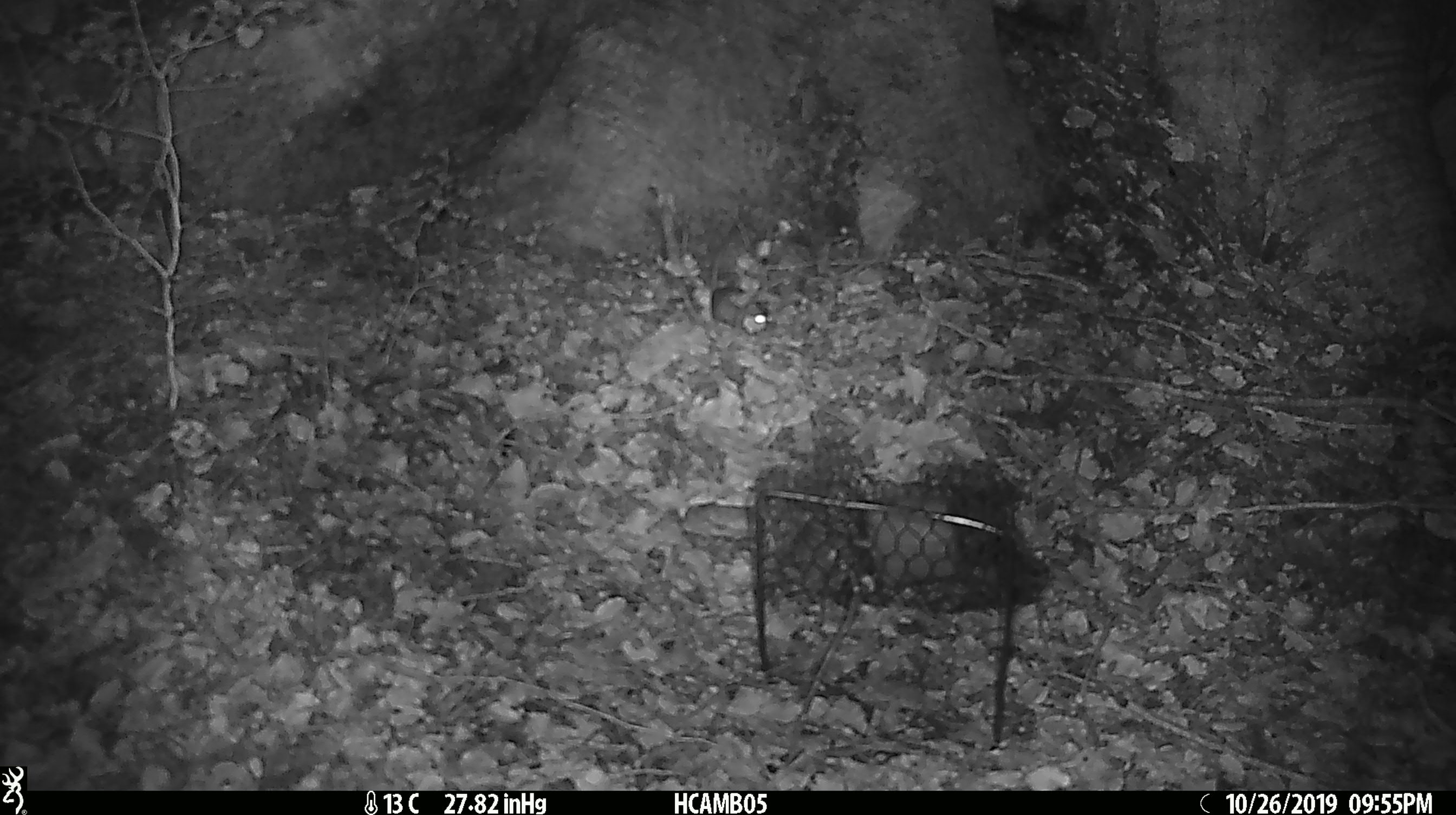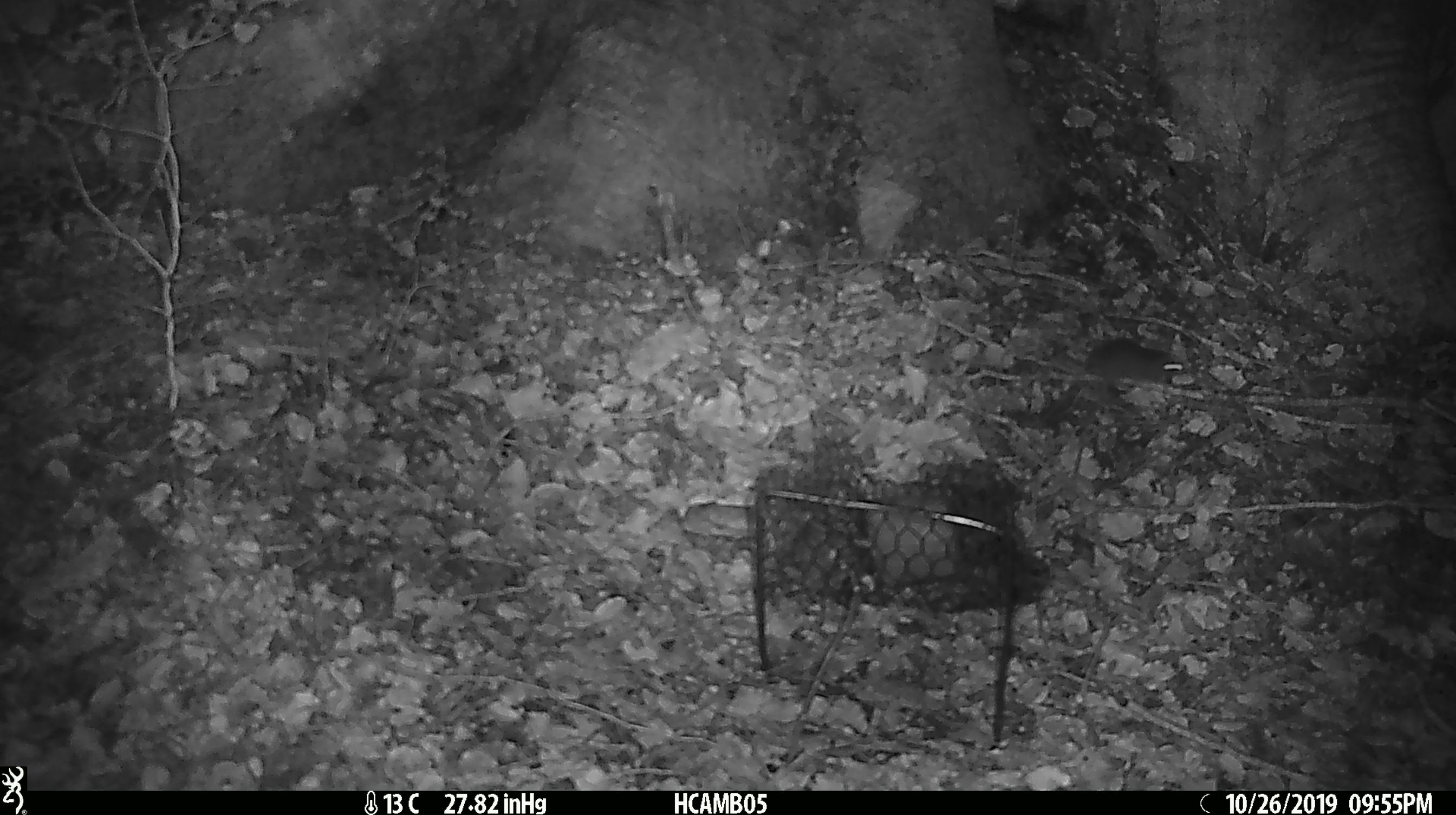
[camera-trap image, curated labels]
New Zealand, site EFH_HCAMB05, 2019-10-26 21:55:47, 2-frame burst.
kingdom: Animalia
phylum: Chordata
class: Mammalia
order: Rodentia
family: Muridae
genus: Mus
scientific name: Mus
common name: mouse